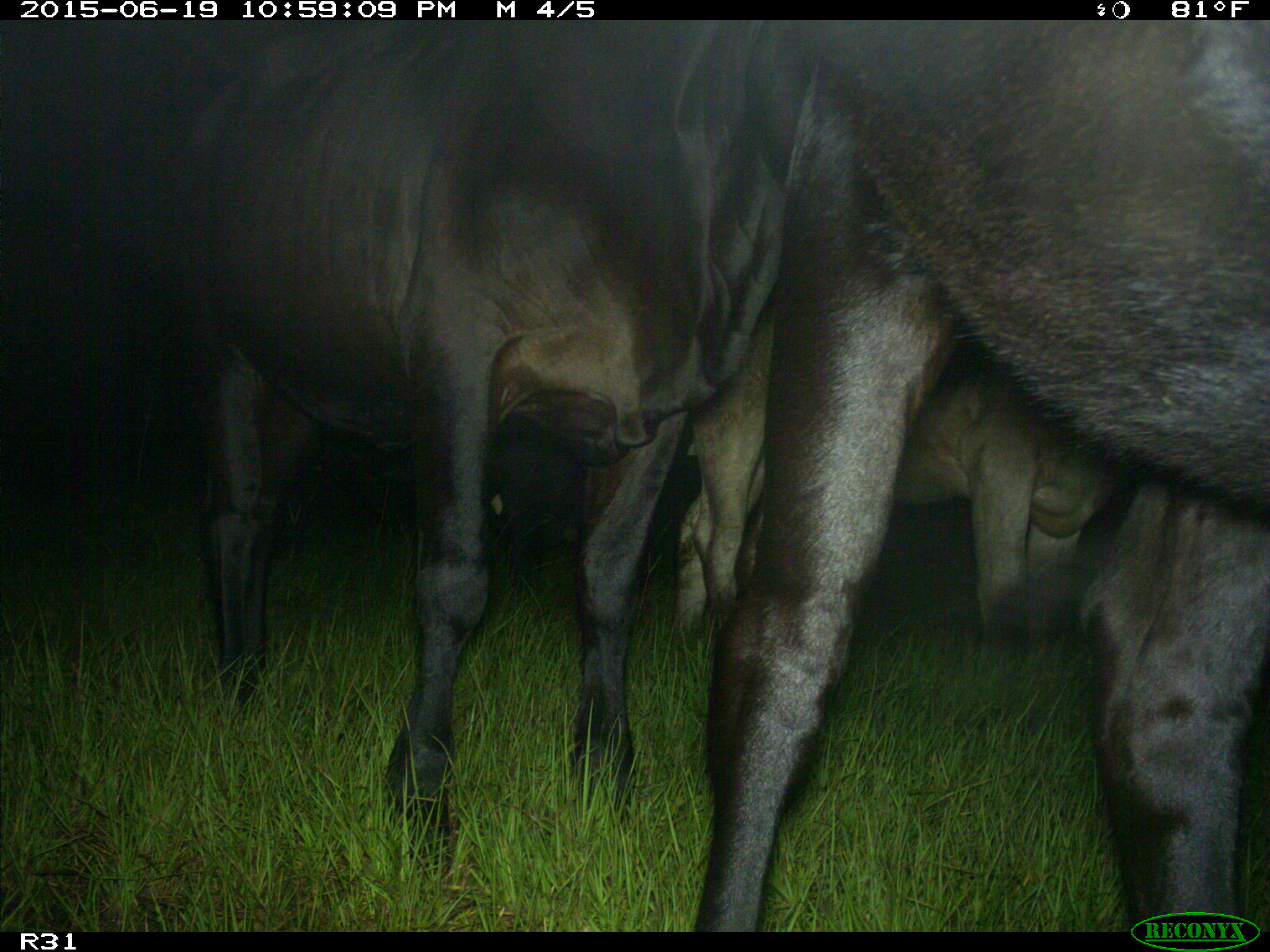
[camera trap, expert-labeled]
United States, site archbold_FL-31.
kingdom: Animalia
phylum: Chordata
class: Mammalia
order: Artiodactyla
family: Bovidae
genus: Bos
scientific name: Bos taurus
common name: domestic cow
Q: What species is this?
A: Bos taurus (domestic cow).